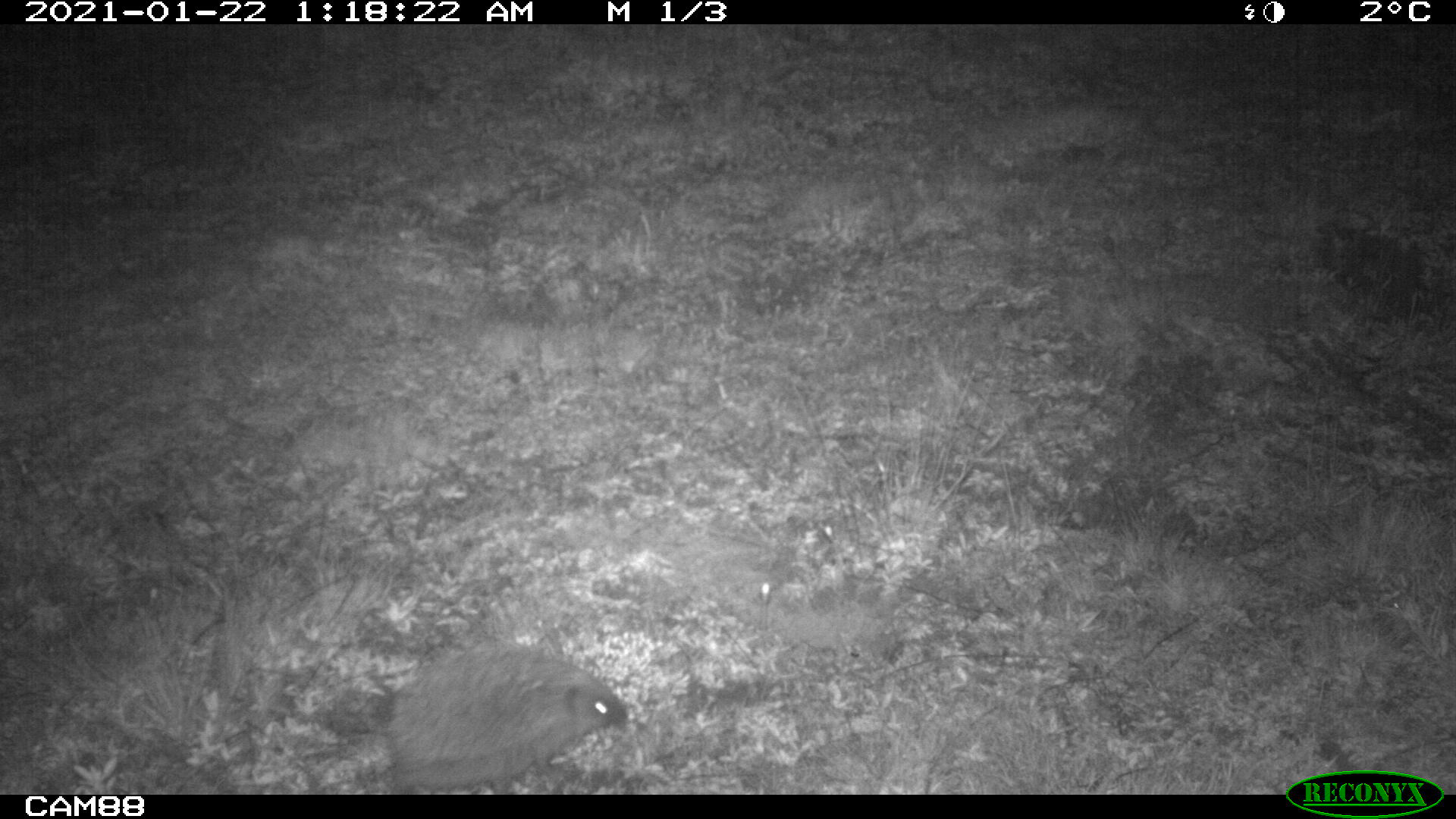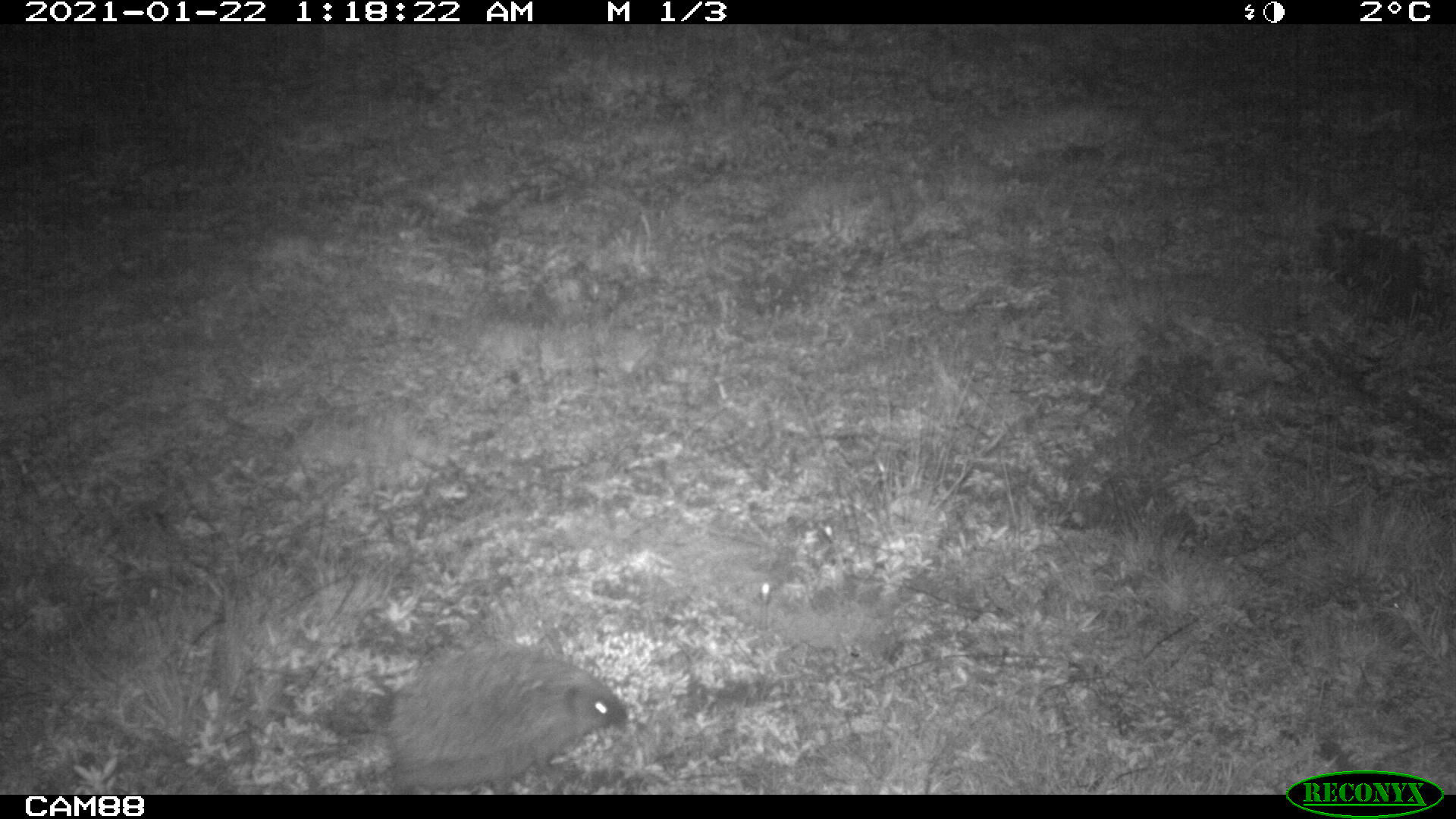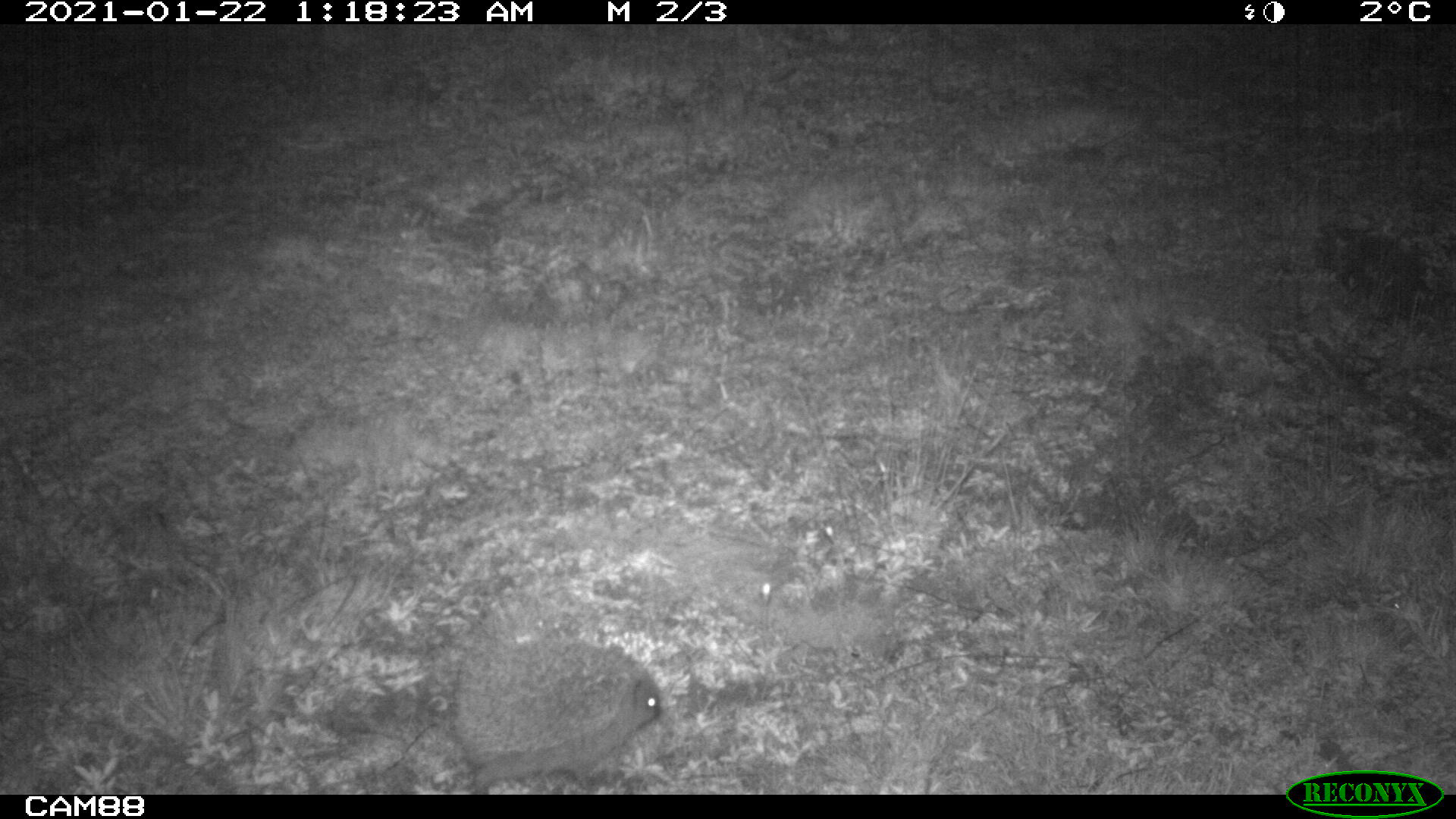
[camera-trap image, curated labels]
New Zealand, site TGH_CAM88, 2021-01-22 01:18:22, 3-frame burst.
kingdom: Animalia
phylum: Chordata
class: Mammalia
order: Eulipotyphla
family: Erinaceidae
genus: Erinaceus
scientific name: Erinaceus europaeus europaeus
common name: european hedgehog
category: hedgehog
Hedgehog (european hedgehog) (Erinaceus europaeus europaeus).